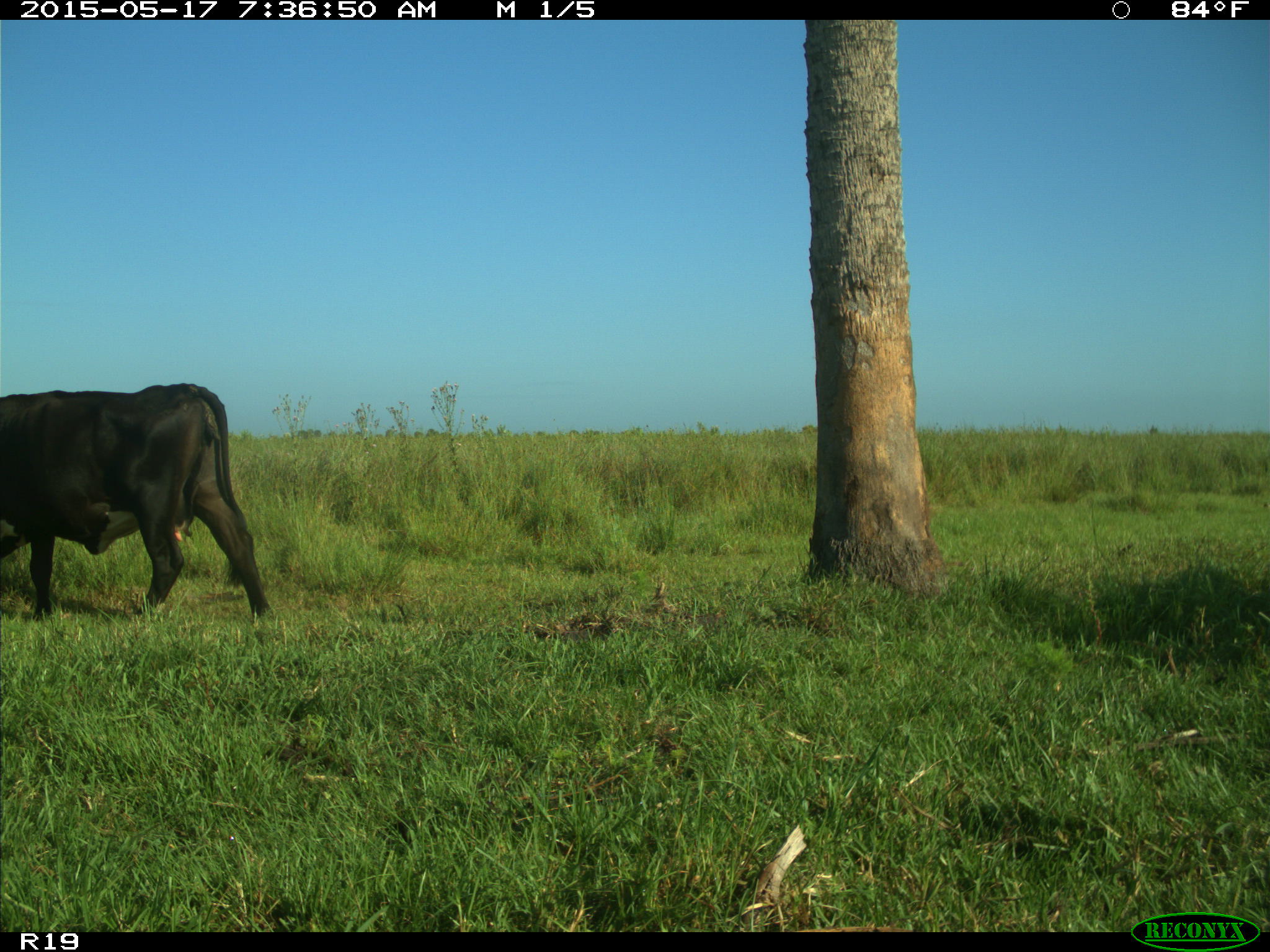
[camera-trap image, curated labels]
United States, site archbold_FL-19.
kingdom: Animalia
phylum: Chordata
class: Mammalia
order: Artiodactyla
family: Bovidae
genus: Bos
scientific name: Bos taurus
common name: domestic cow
Bos taurus (domestic cow).